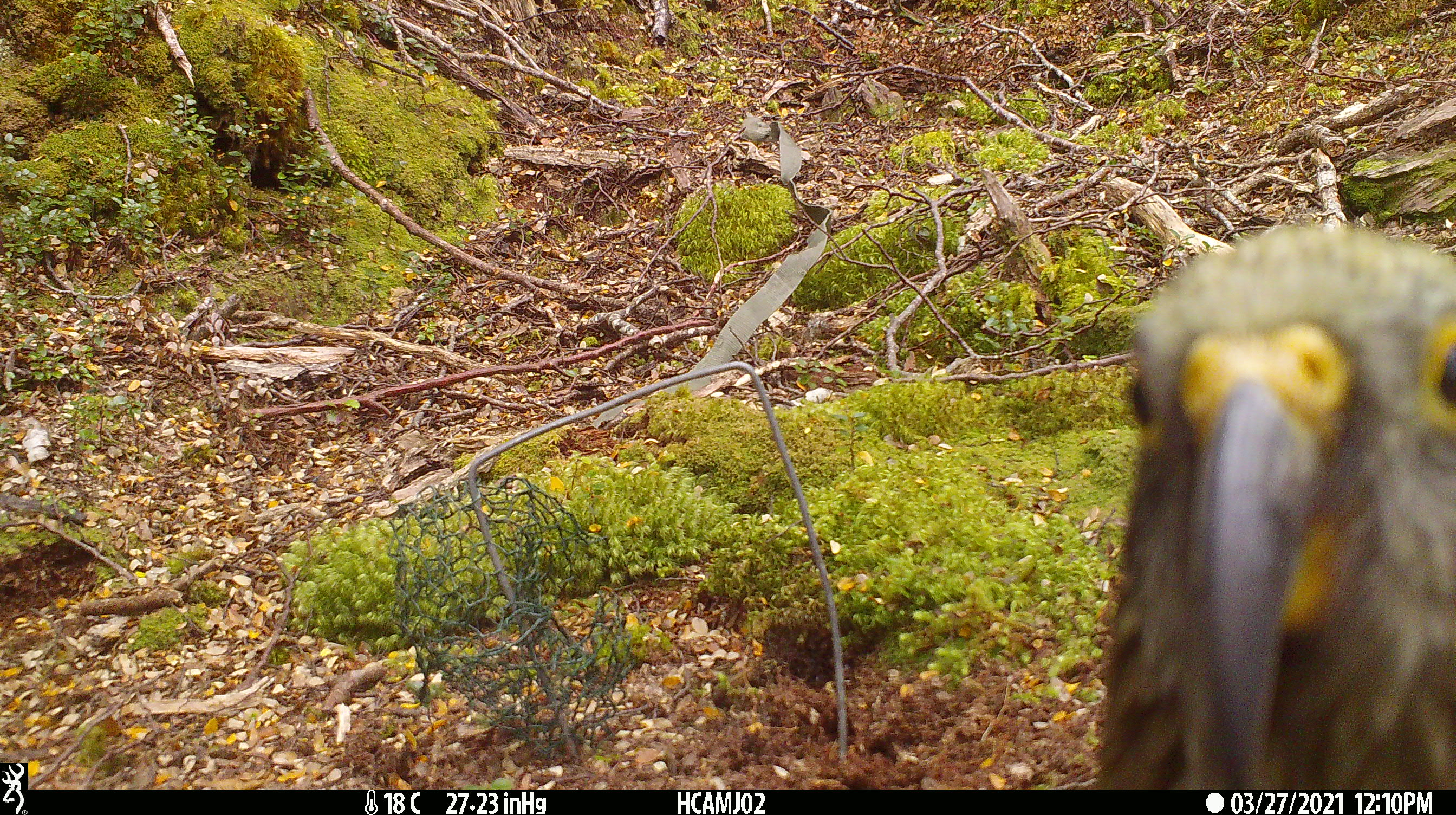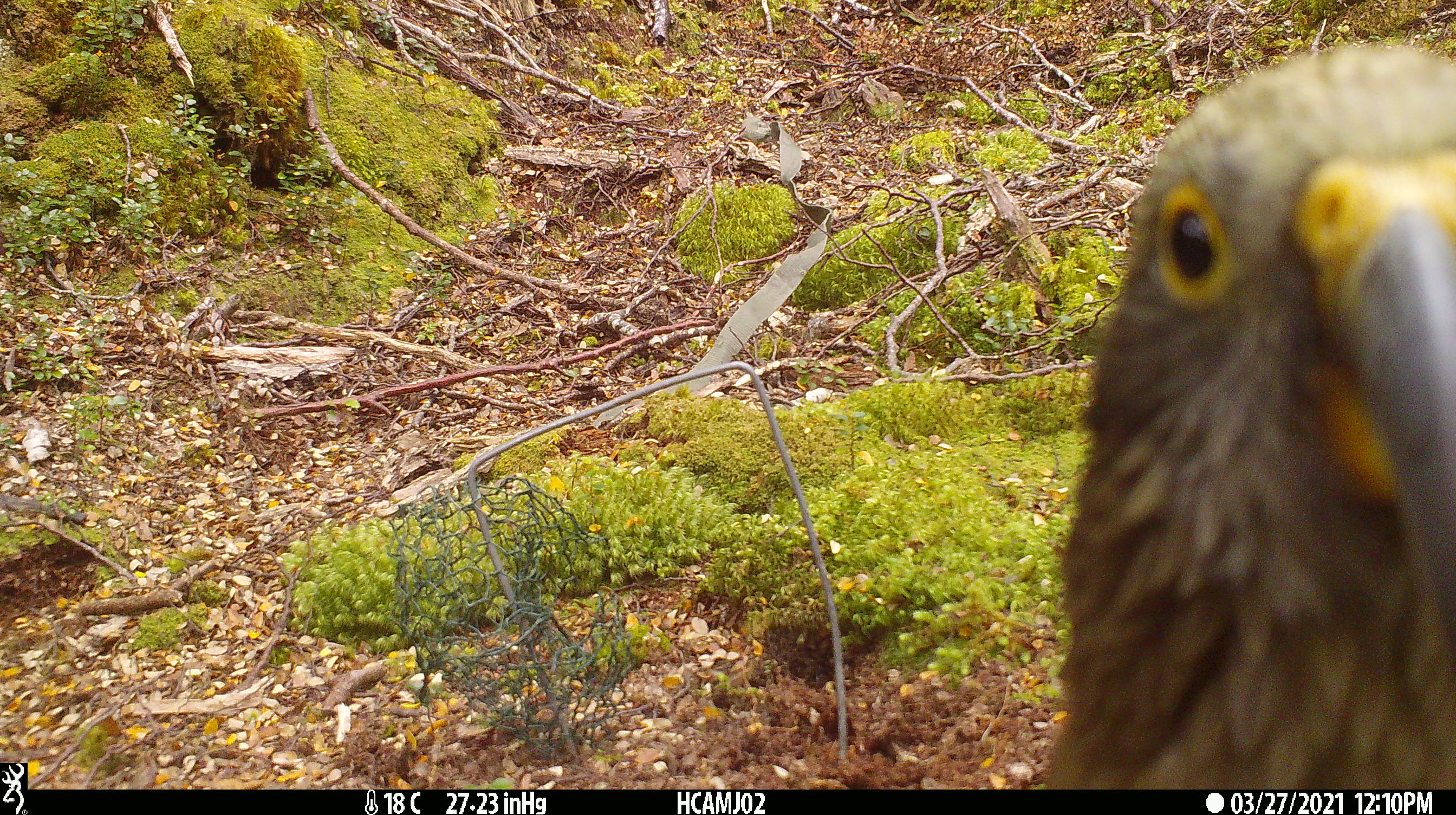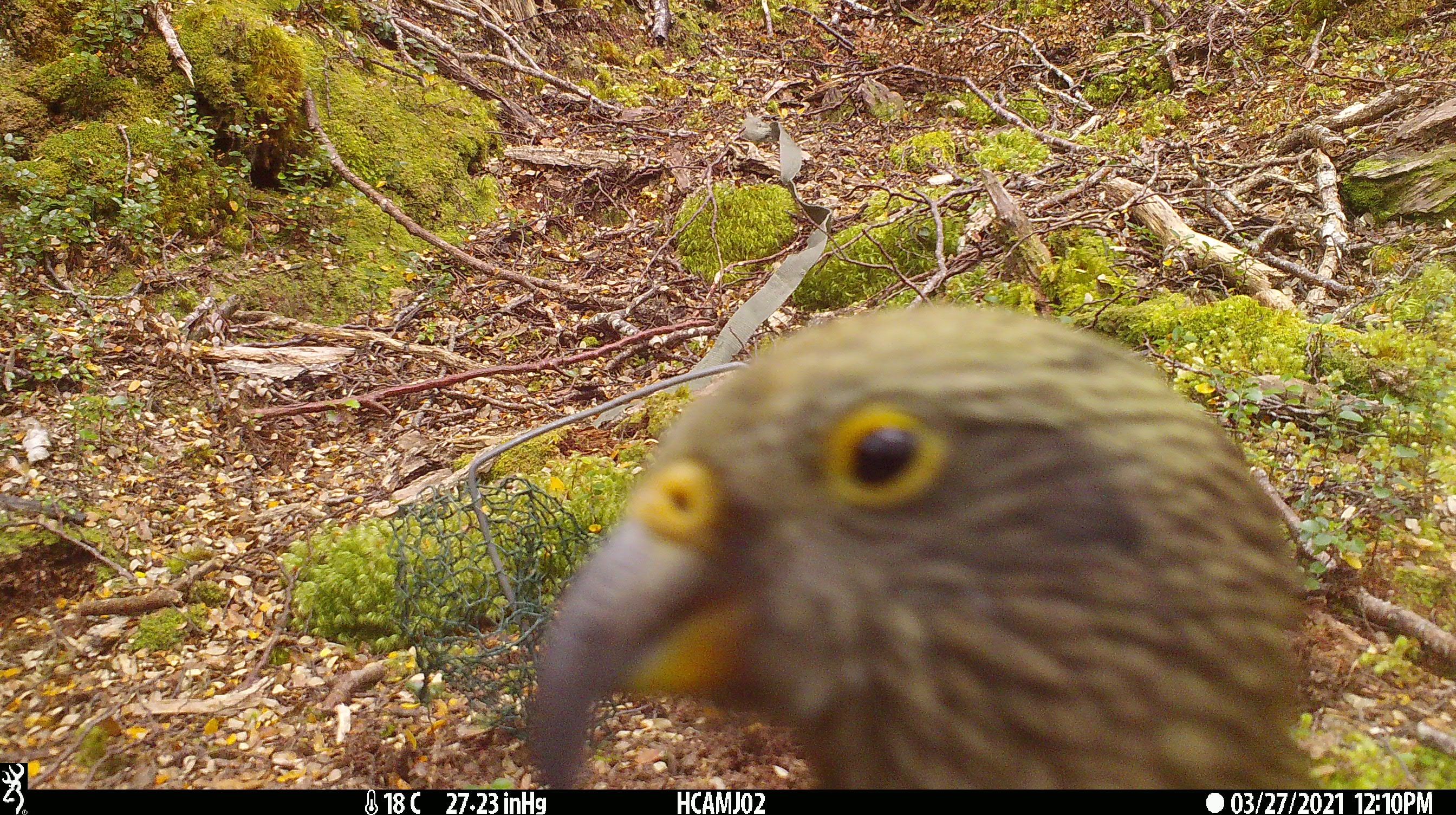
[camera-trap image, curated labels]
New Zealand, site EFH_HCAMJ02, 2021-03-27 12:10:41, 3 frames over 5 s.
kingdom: Animalia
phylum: Chordata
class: Aves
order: Psittaciformes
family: Strigopidae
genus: Nestor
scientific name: Nestor notabilis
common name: kea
Kea (Nestor notabilis).